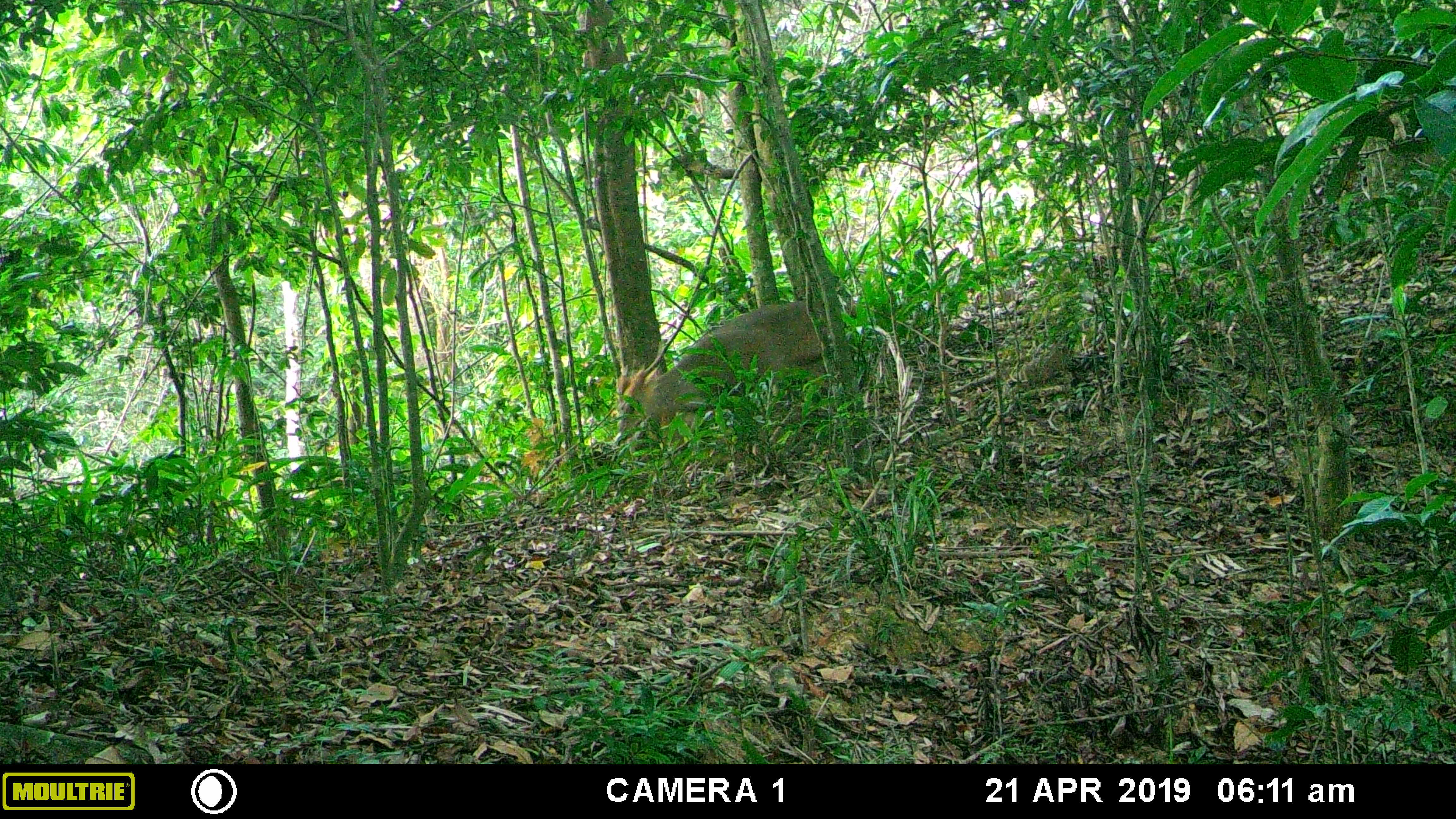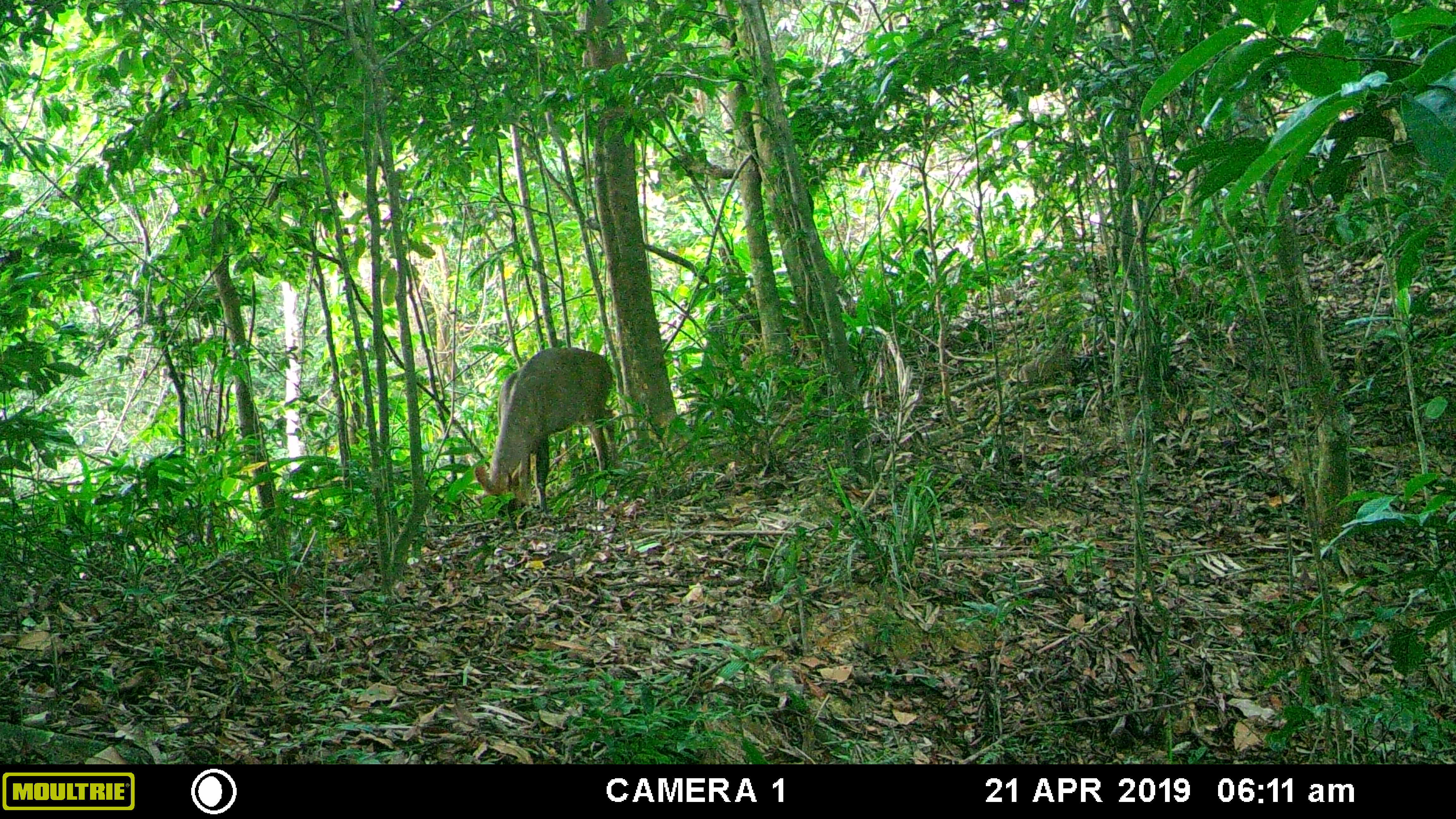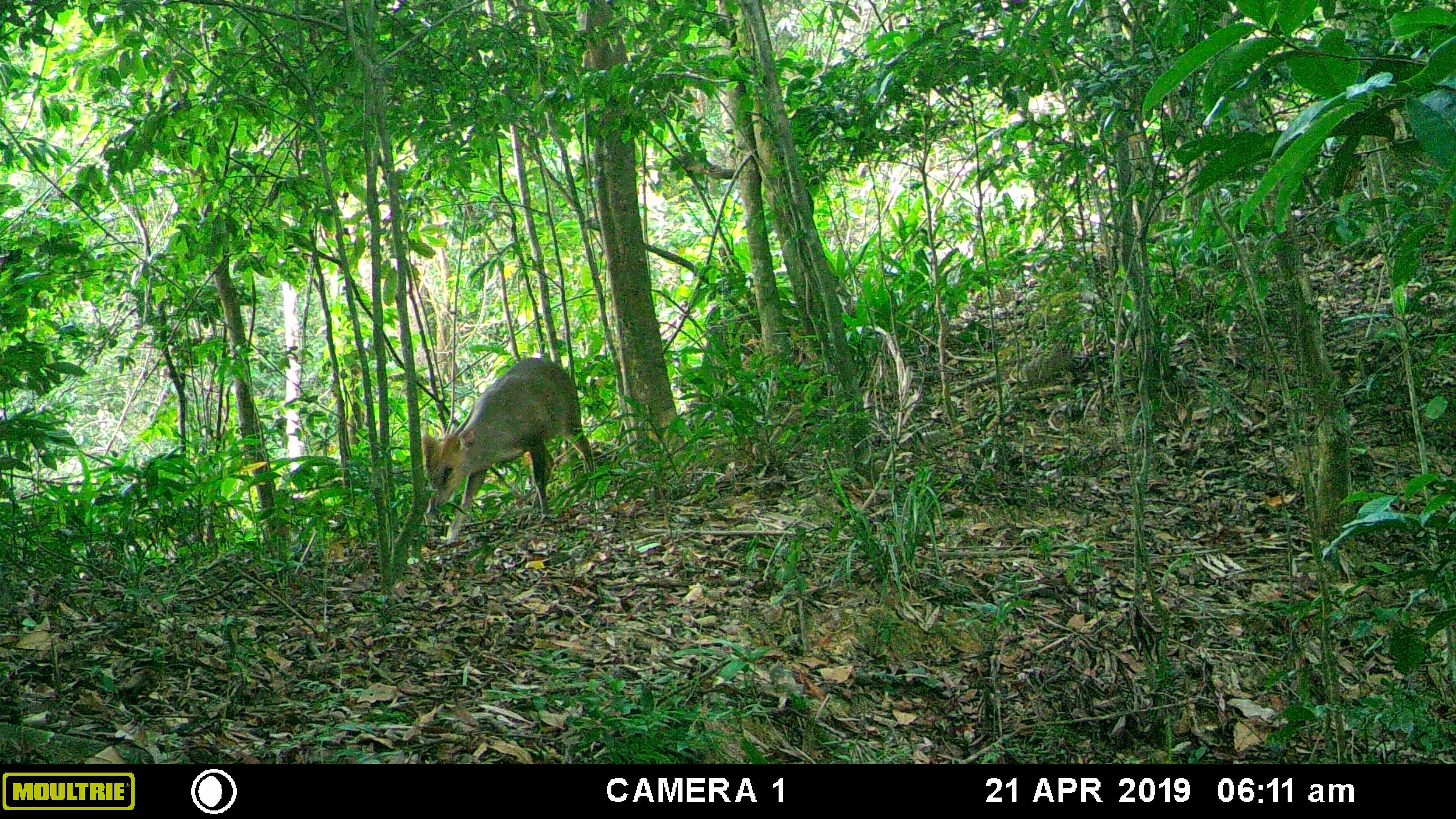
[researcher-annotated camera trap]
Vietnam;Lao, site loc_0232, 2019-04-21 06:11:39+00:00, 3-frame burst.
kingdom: Animalia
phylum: Chordata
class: Mammalia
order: Artiodactyla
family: Cervidae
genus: Muntiacus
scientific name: Muntiacus vuquangensis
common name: large-antlered muntjac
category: large antlered muntjac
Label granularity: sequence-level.